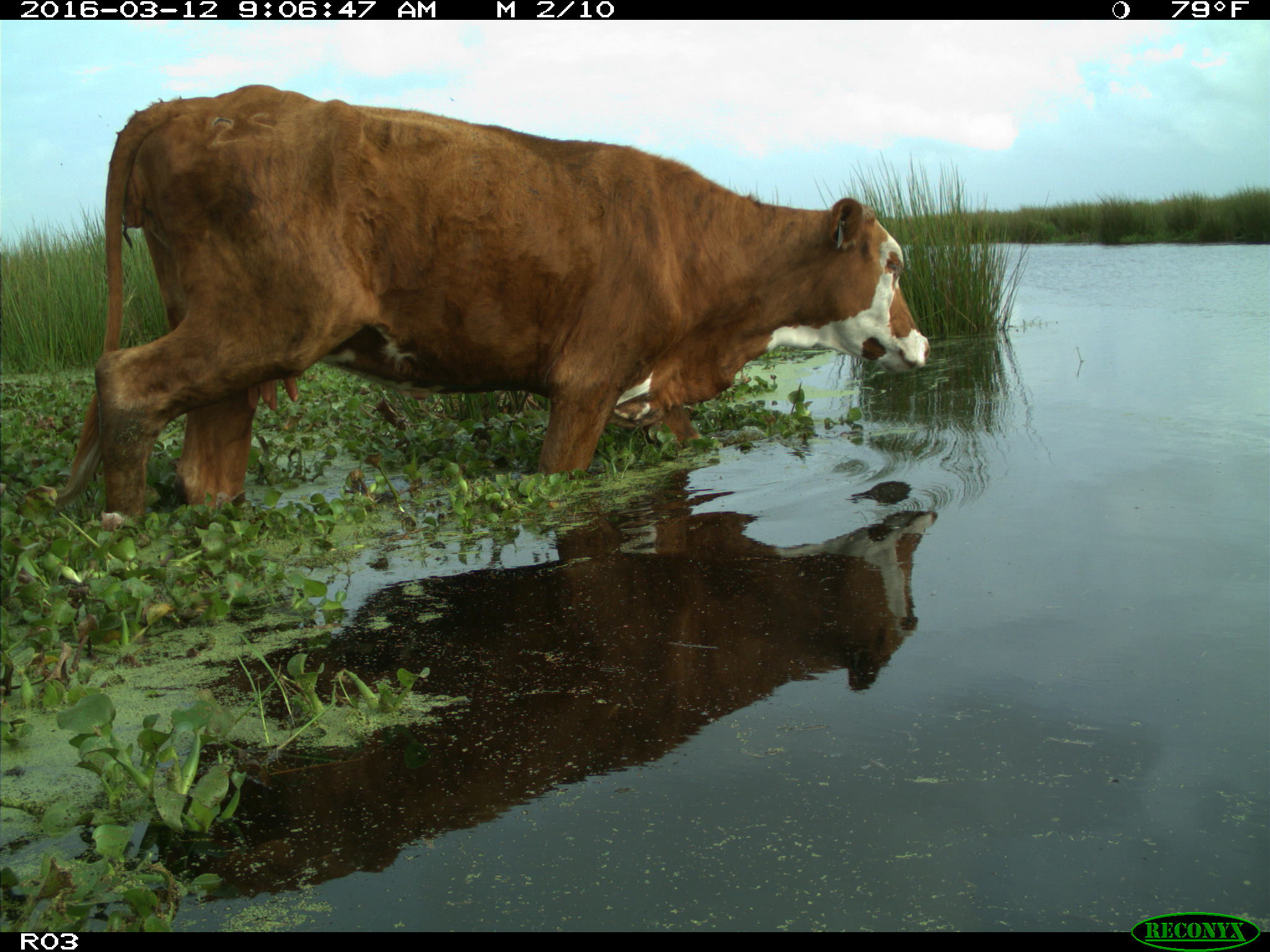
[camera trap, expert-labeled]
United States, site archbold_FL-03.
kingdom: Animalia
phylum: Chordata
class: Mammalia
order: Artiodactyla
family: Bovidae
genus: Bos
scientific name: Bos taurus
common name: domestic cow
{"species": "Bos taurus (domestic cow)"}